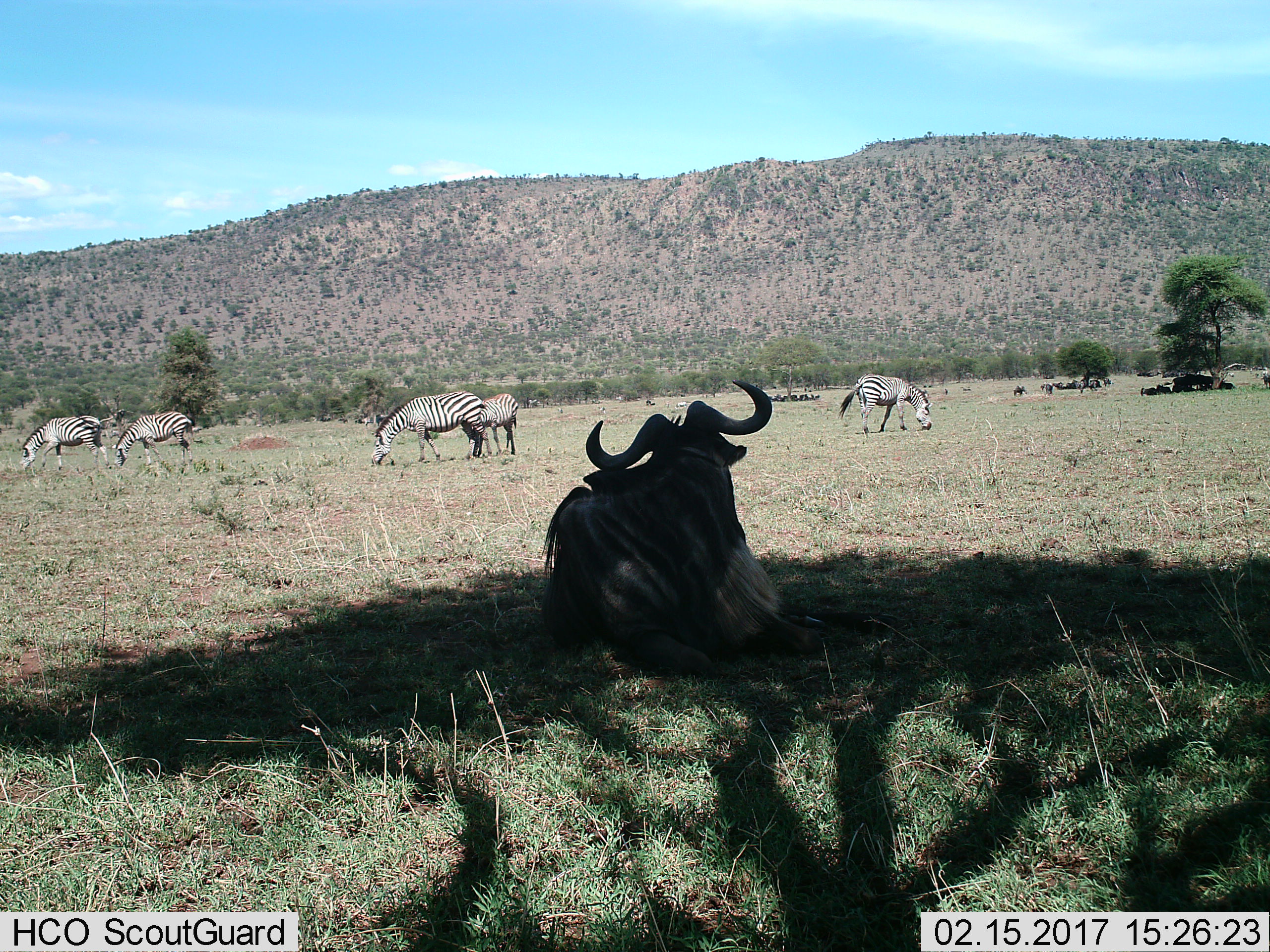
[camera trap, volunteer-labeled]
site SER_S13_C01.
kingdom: Animalia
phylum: Chordata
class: Mammalia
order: Artiodactyla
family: Bovidae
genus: Connochaetes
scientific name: Connochaetes taurinus taurinus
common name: blue wildebeest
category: wildebeestblue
Wildebeestblue (blue wildebeest) (Connochaetes taurinus taurinus), count 1. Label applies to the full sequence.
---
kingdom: Animalia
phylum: Chordata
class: Mammalia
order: Perissodactyla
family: Equidae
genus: Equus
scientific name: Equus quagga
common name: plains zebra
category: zebraplains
Zebraplains (plains zebra) (Equus quagga), count 5. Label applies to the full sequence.